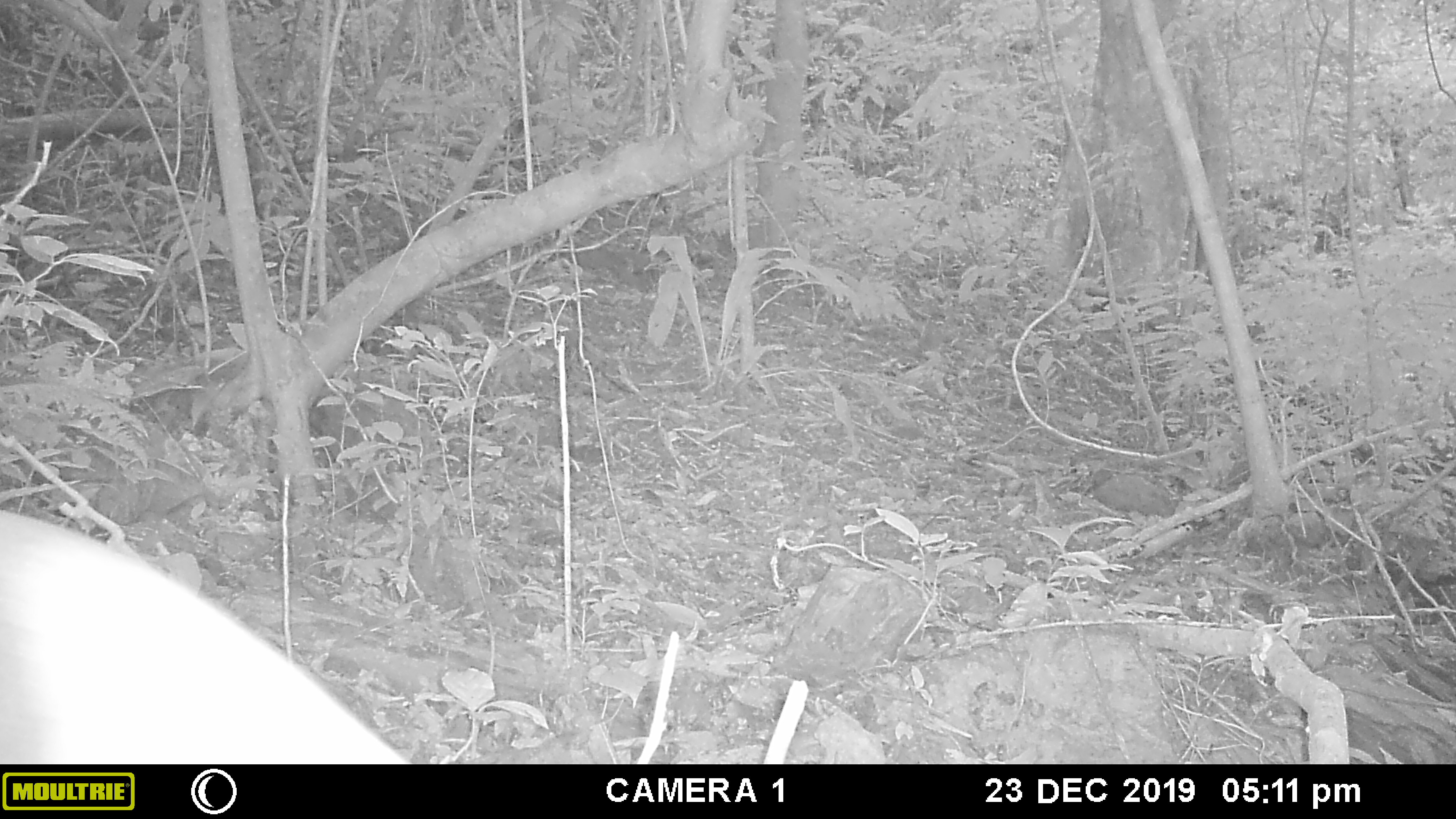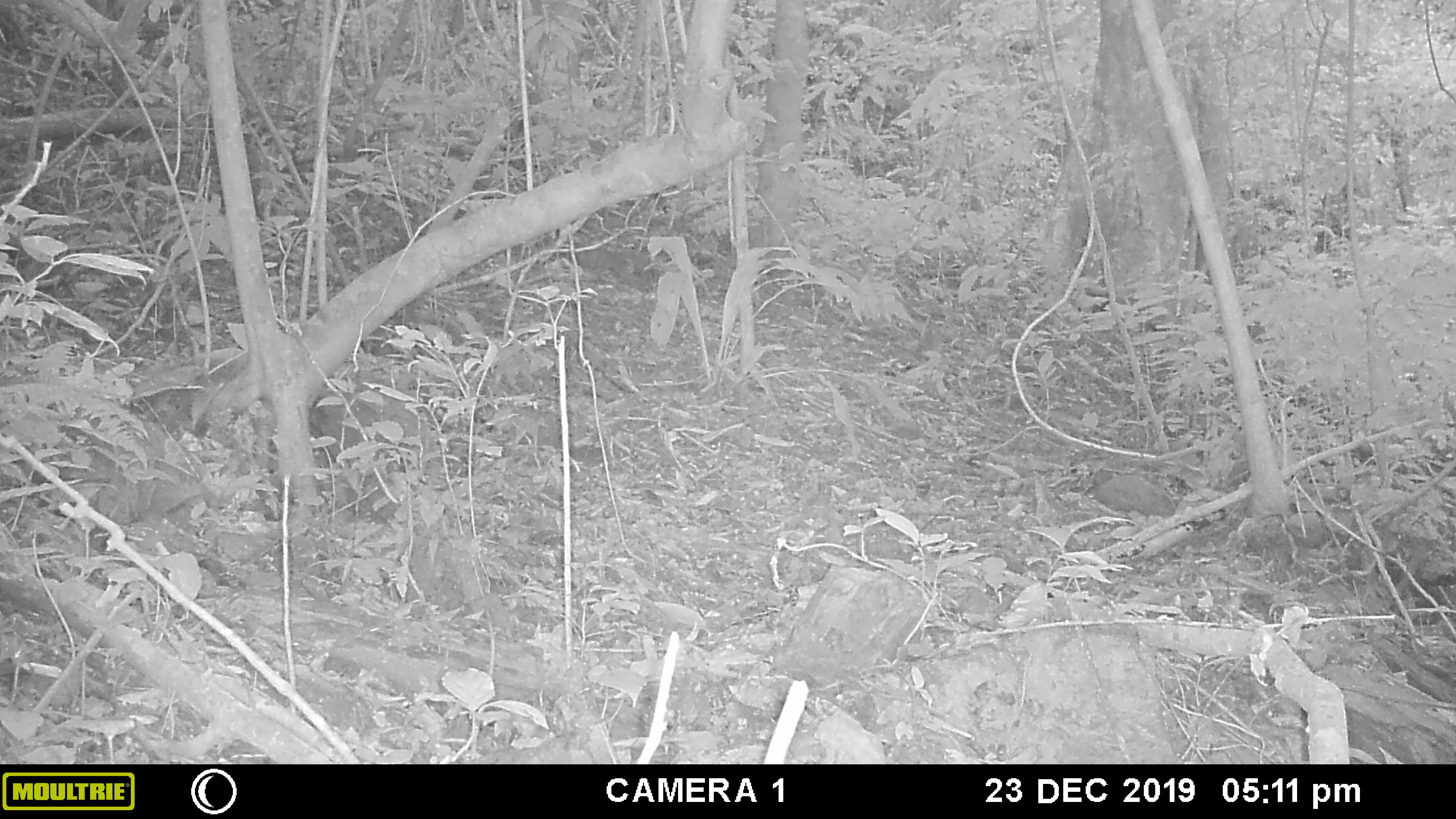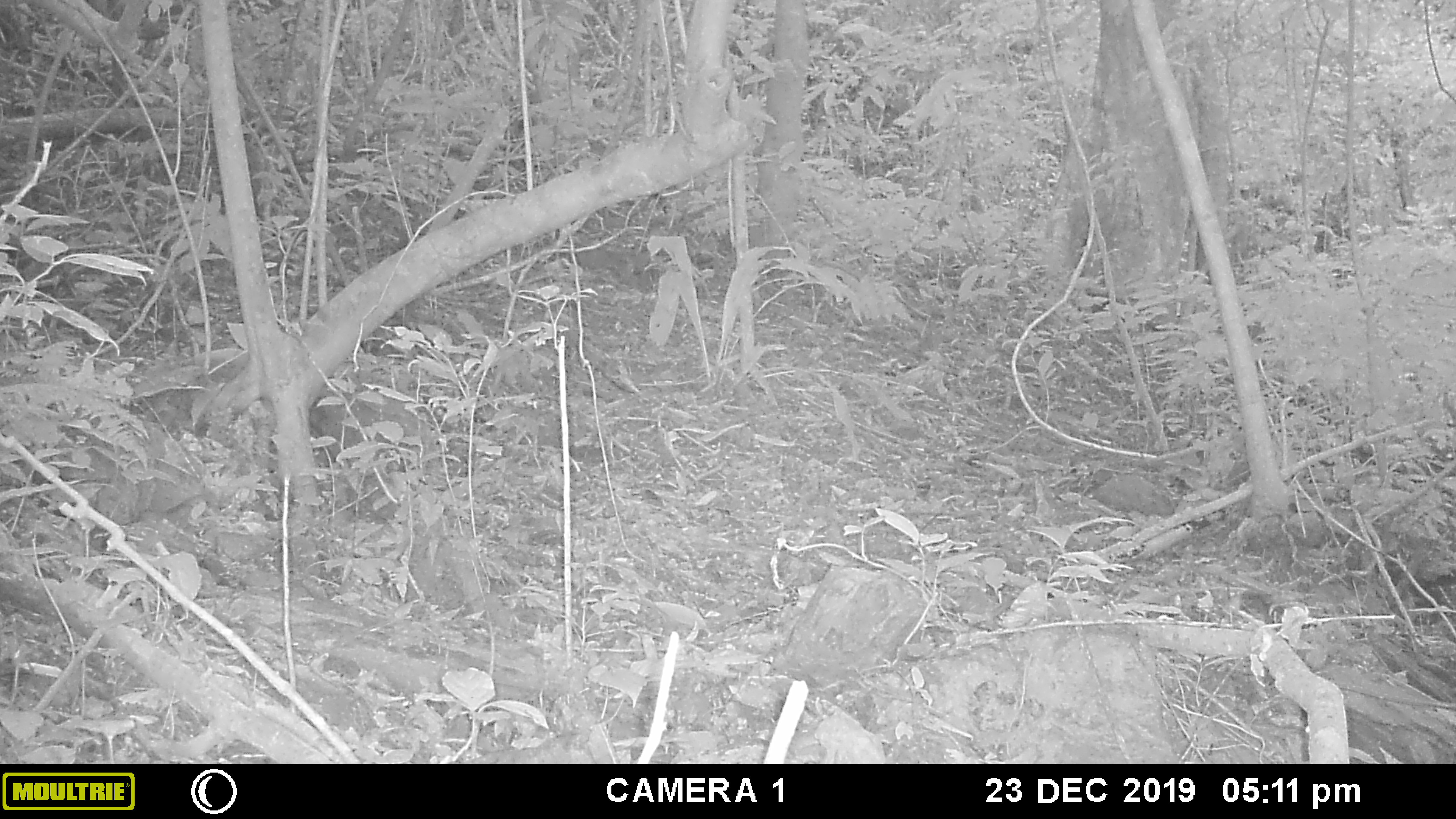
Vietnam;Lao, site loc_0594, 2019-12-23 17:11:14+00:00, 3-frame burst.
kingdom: Animalia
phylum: Chordata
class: Mammalia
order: Artiodactyla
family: Cervidae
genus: Muntiacus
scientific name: Muntiacus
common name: muntjacs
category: unidentified muntjac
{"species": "unidentified muntjac (muntjacs) (Muntiacus)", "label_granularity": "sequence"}